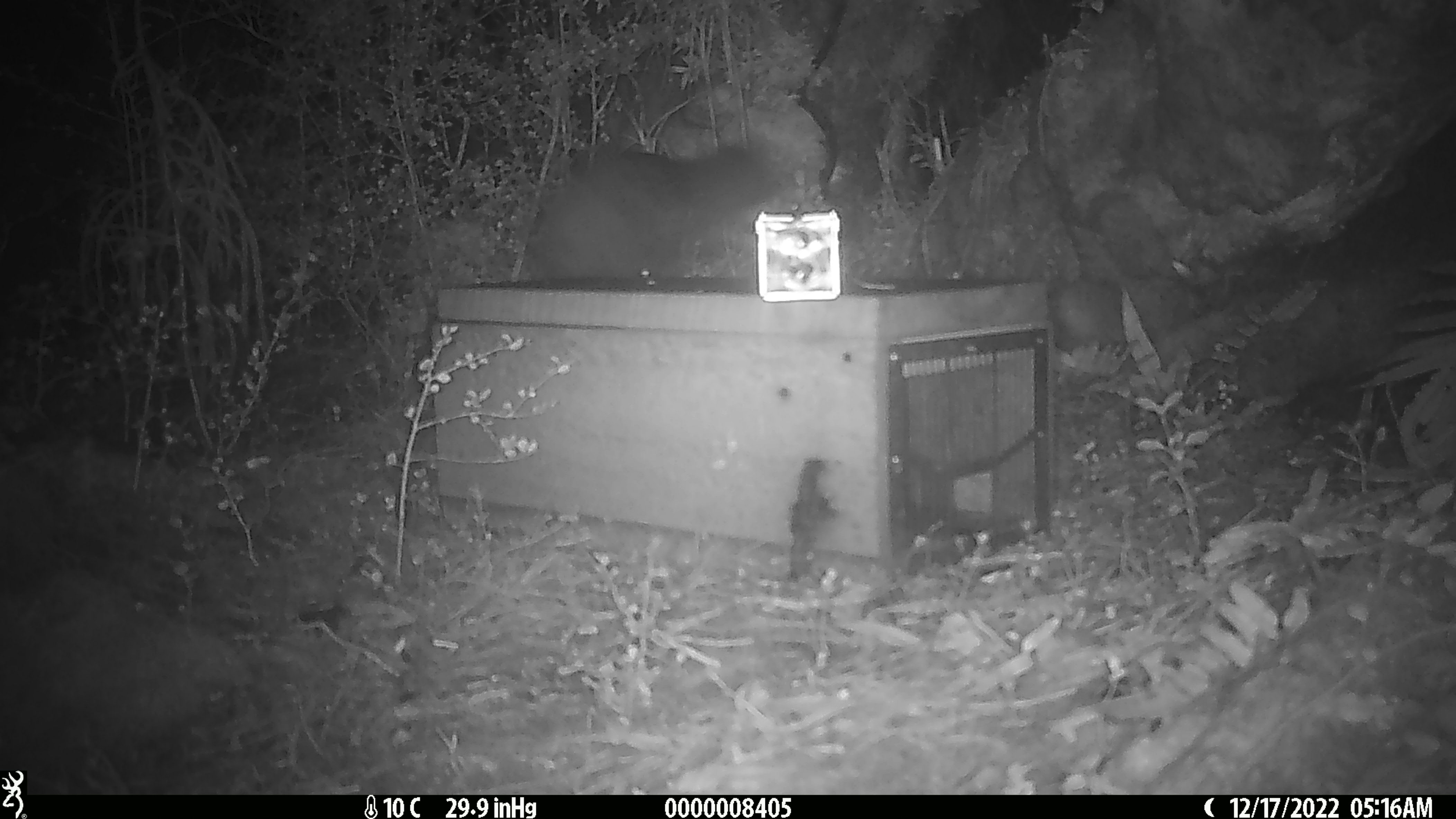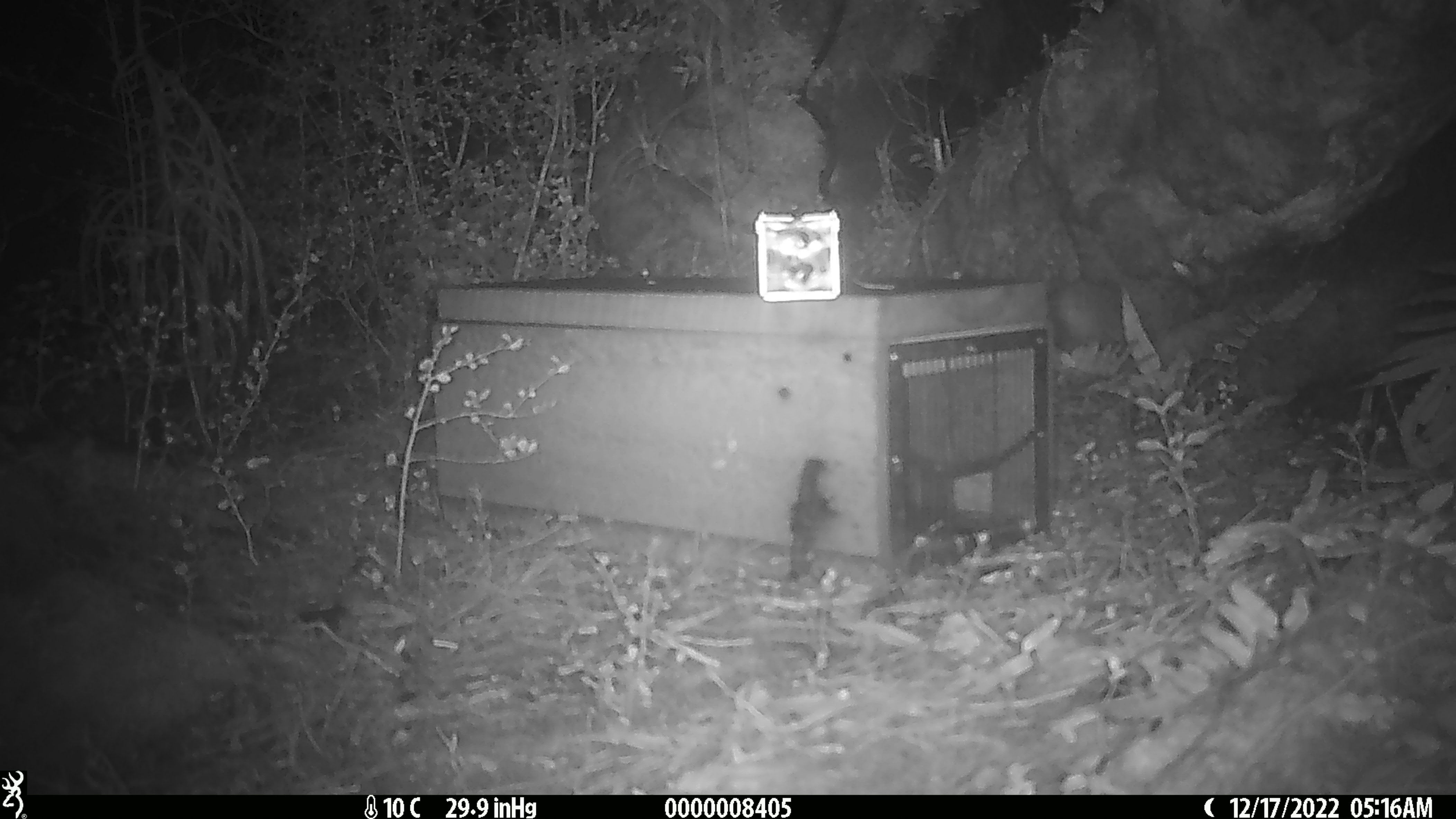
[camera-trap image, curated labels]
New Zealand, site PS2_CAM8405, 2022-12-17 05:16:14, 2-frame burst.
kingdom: Animalia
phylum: Chordata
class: Aves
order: Apterygiformes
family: Apterygidae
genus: Apteryx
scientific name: Apteryx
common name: kiwi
Kiwi (Apteryx).